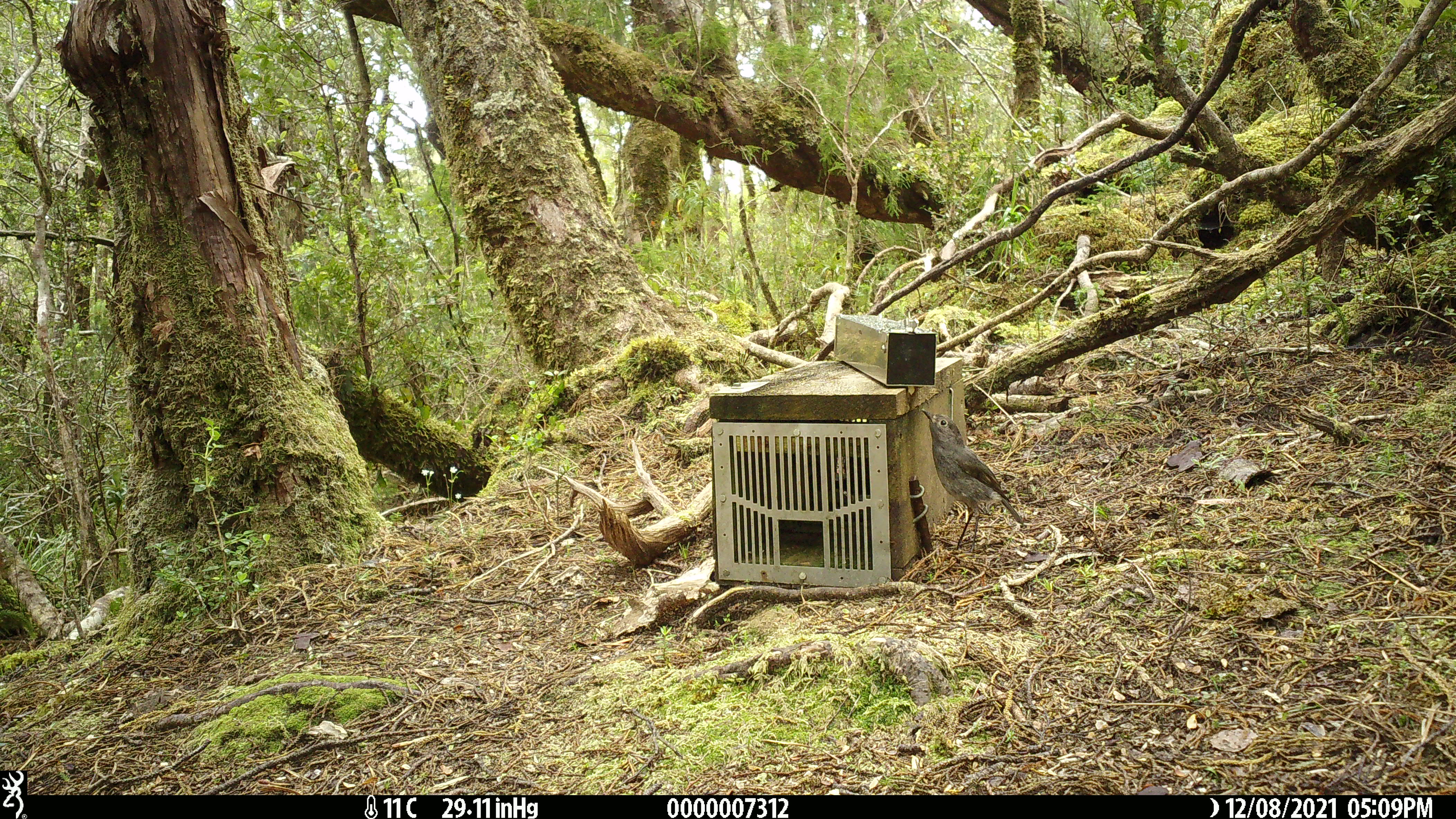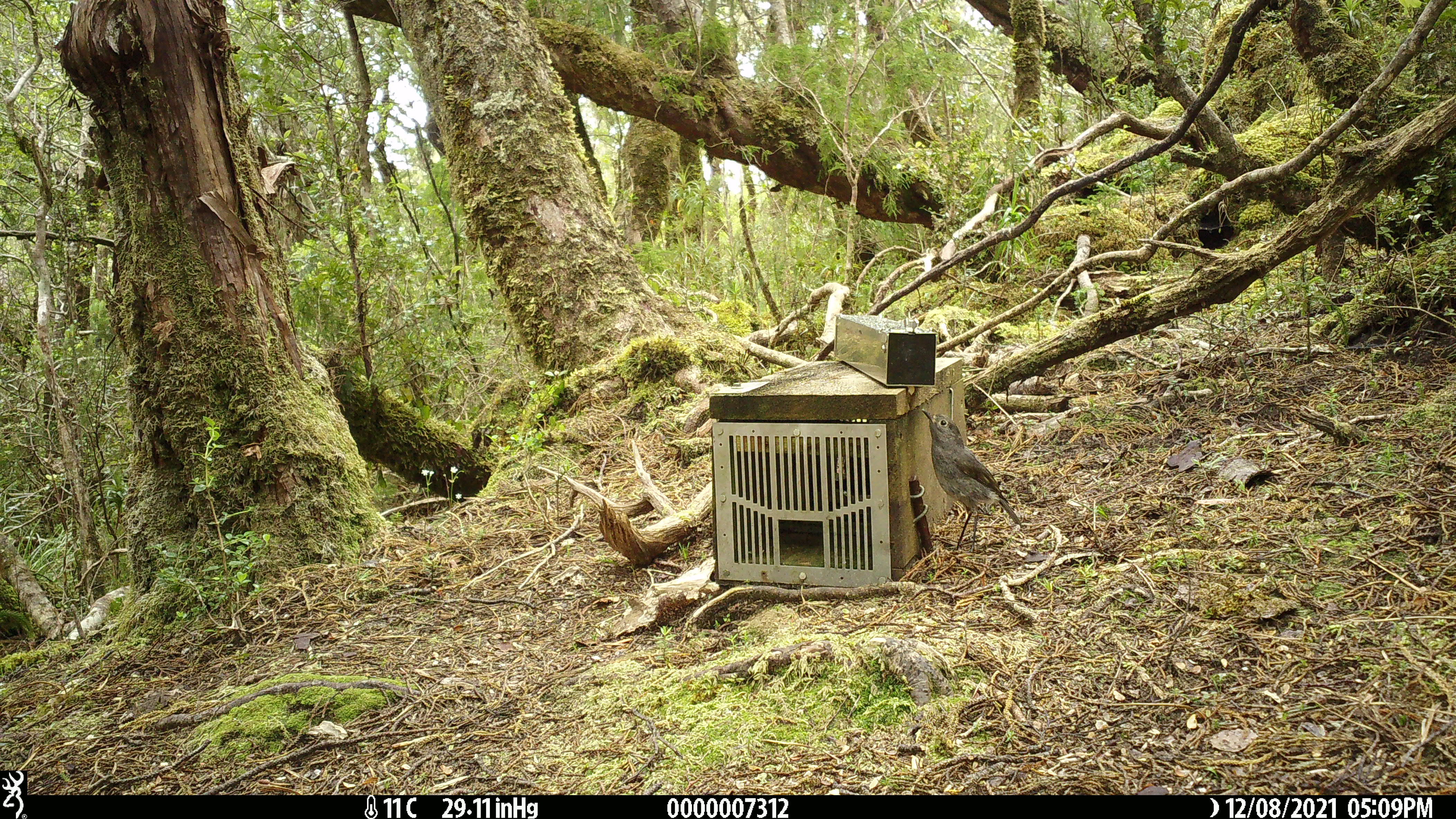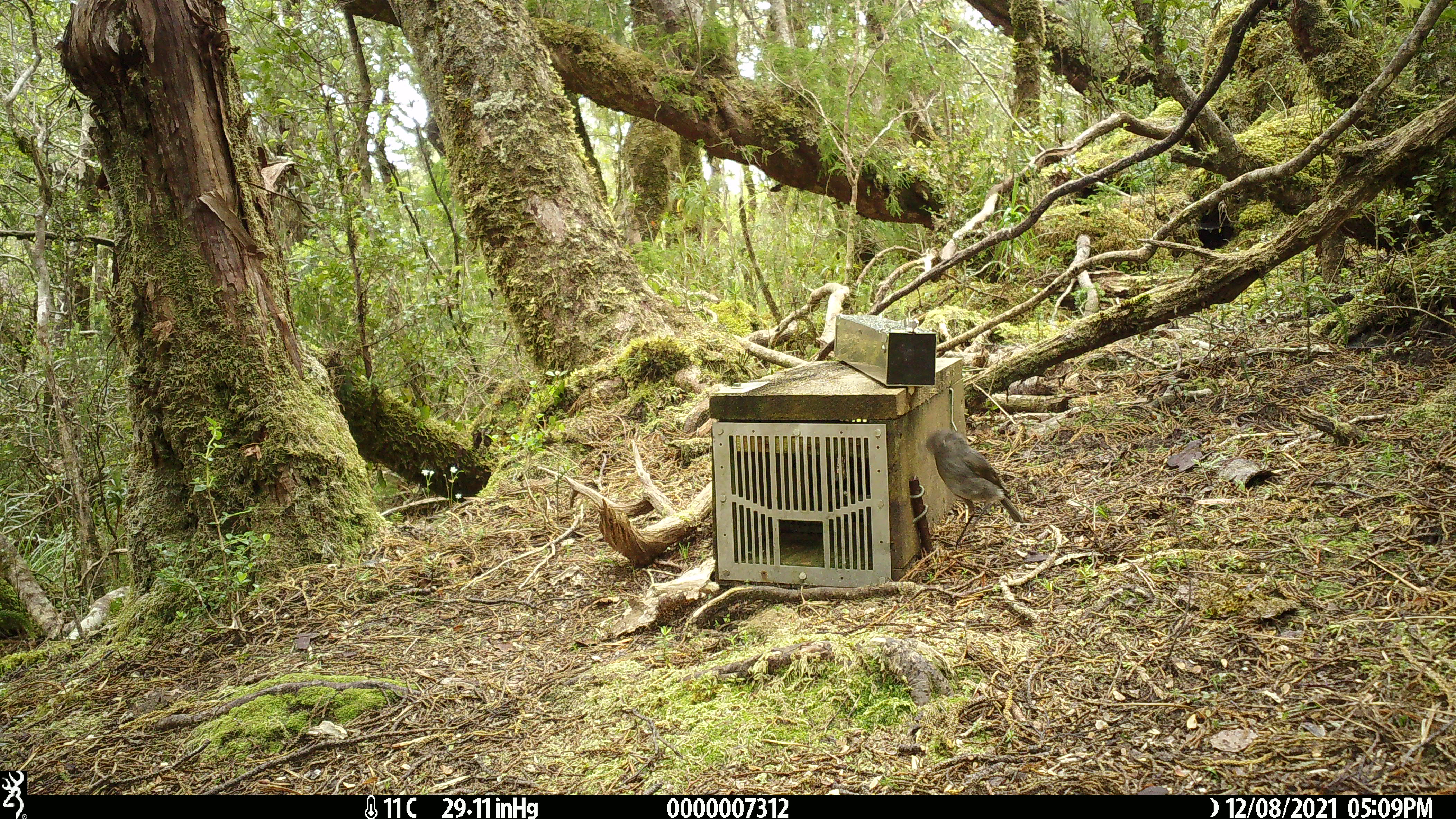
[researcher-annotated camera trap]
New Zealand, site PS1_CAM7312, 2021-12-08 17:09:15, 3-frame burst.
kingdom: Animalia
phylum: Chordata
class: Aves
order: Passeriformes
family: Petroicidae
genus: Petroica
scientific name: Petroica australis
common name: new zealand robin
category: robin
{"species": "robin (new zealand robin) (Petroica australis)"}